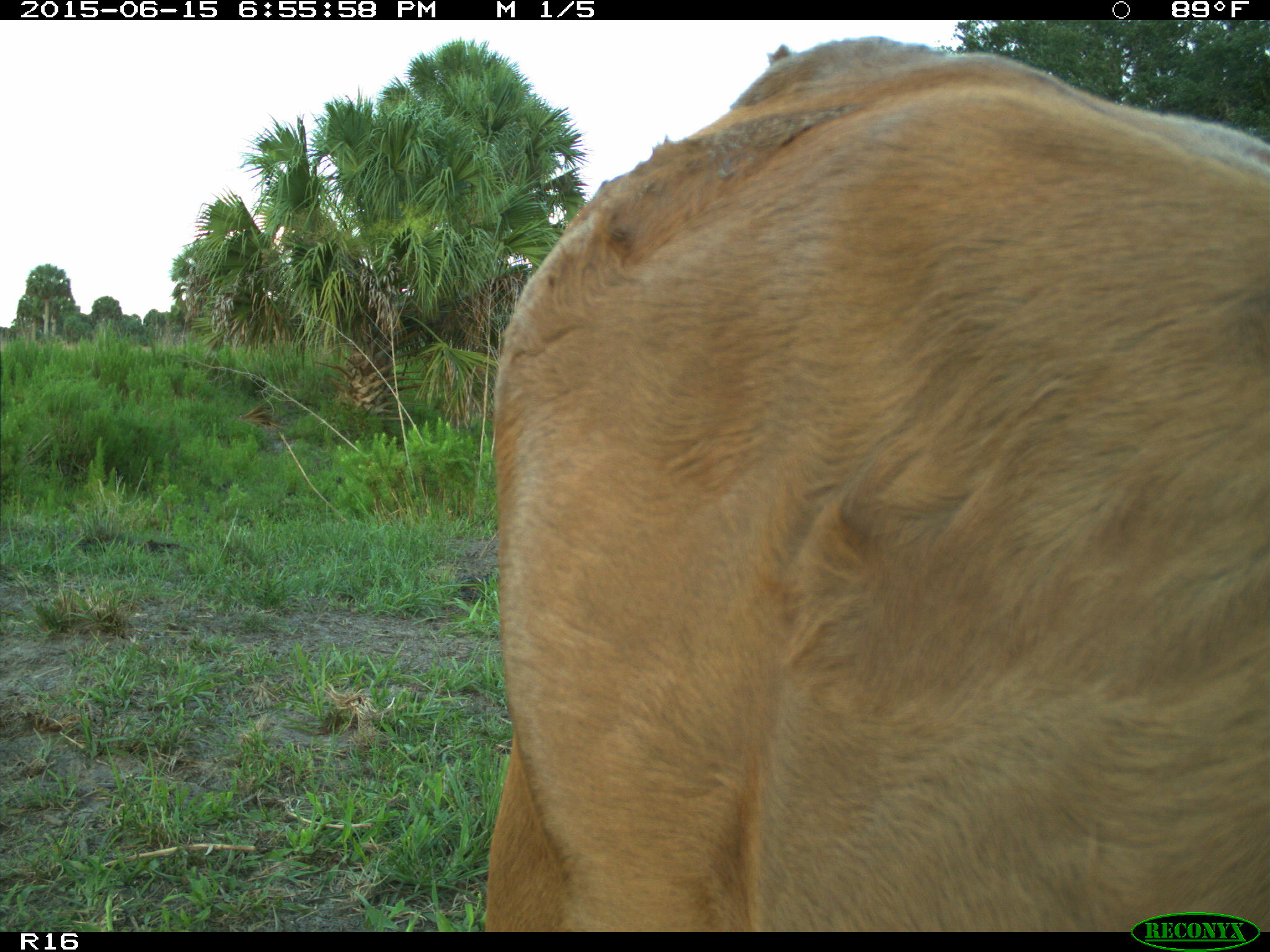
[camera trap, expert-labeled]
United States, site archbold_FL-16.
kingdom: Animalia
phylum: Chordata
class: Mammalia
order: Artiodactyla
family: Bovidae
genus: Bos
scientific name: Bos taurus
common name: domestic cow